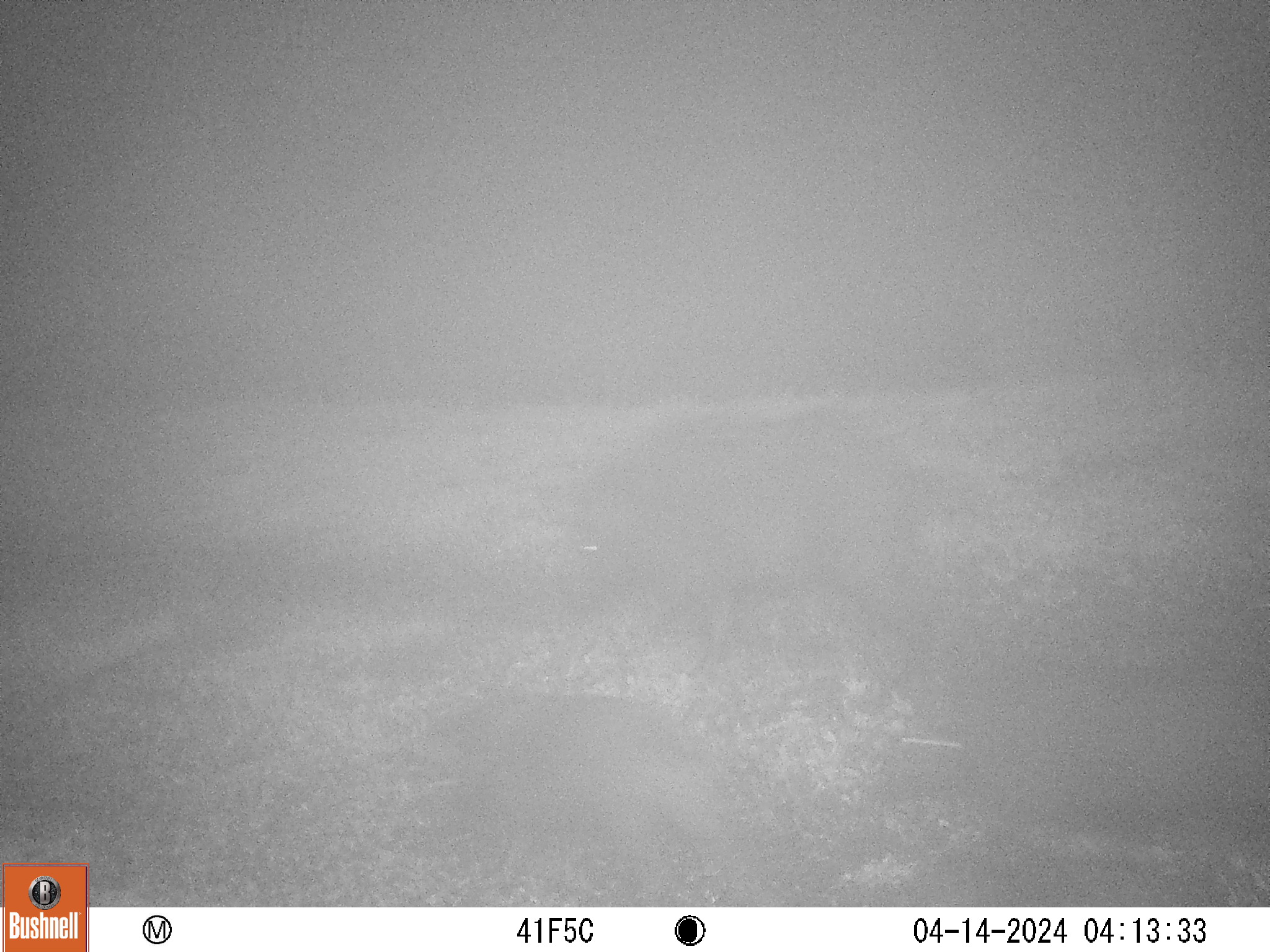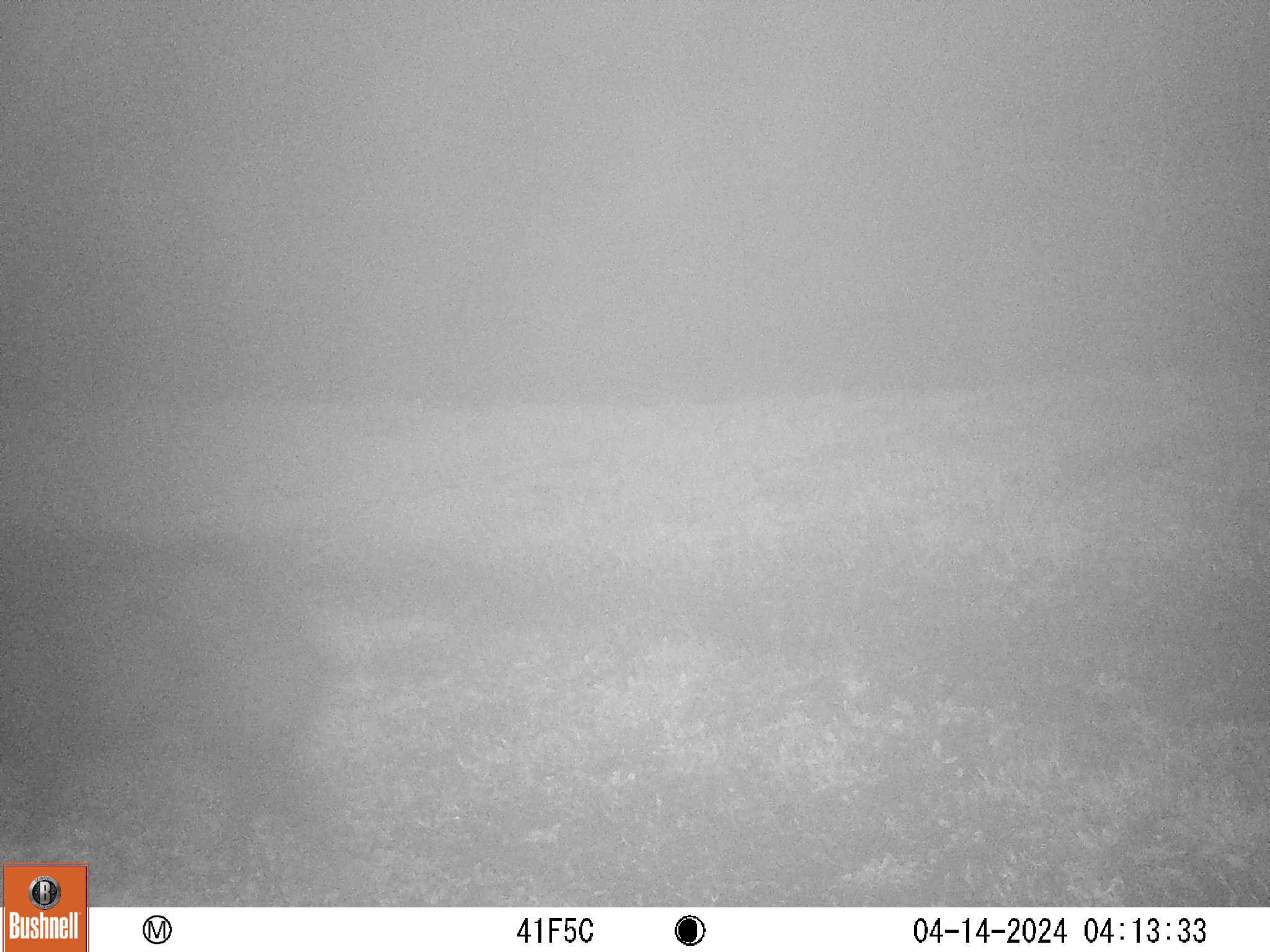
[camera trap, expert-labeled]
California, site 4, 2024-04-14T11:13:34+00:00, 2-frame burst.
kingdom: Animalia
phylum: Chordata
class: Mammalia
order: Artiodactyla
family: Suidae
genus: Sus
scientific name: Sus scrofa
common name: wild boar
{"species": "wild boar (Sus scrofa)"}